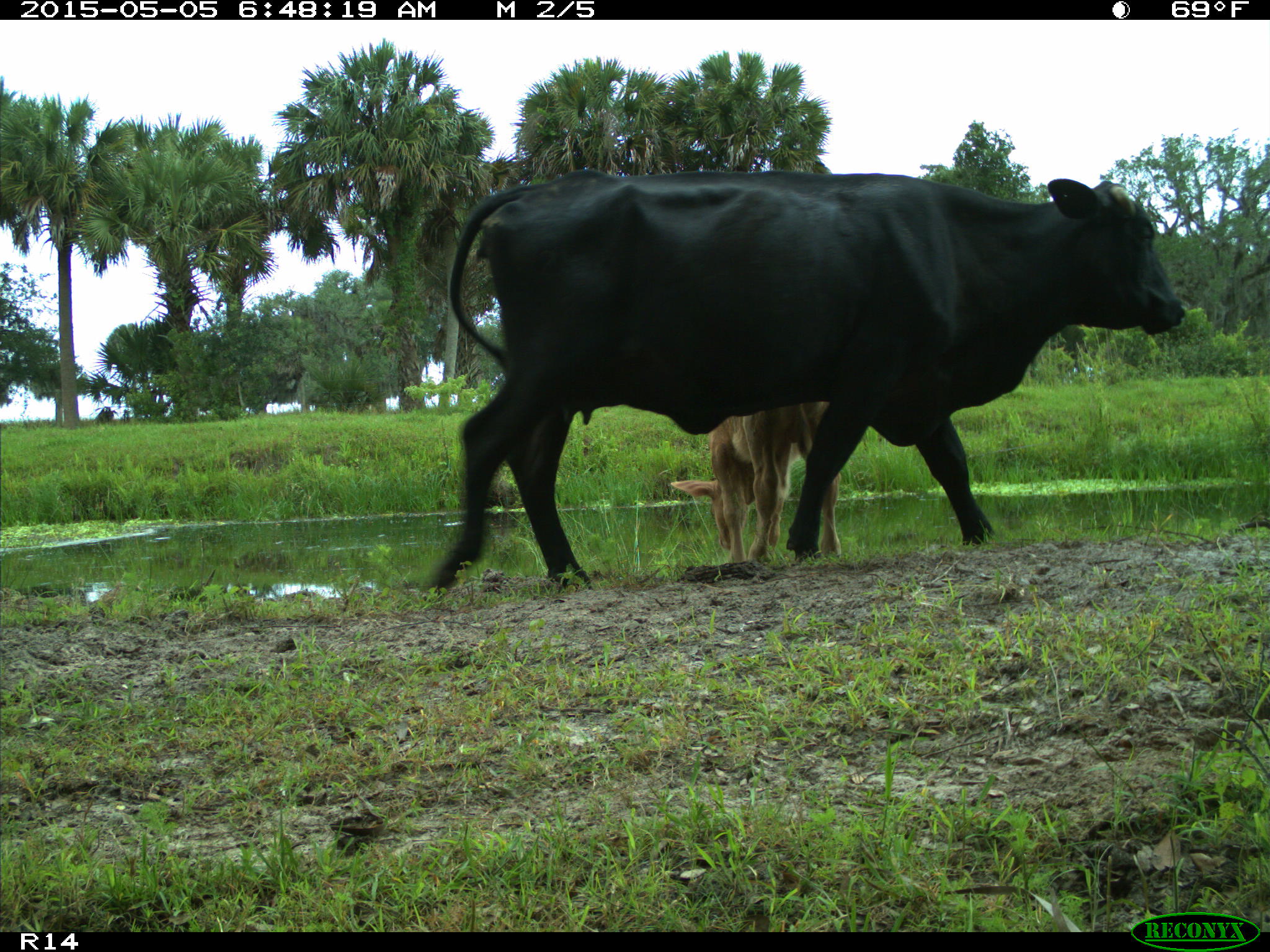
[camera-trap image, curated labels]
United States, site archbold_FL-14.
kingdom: Animalia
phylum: Chordata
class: Mammalia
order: Artiodactyla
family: Bovidae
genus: Bos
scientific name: Bos taurus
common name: domestic cow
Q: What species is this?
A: Bos taurus (domestic cow).